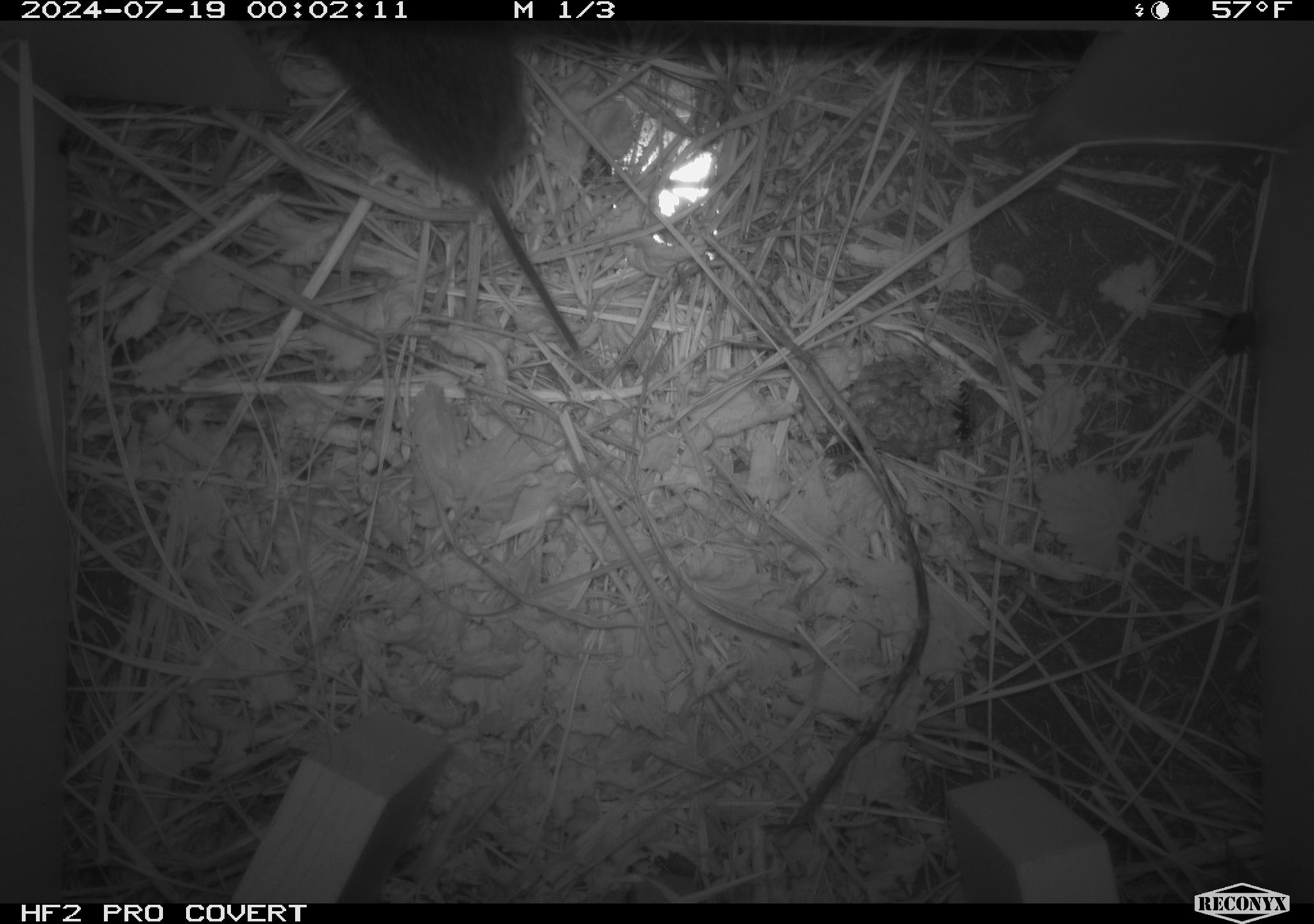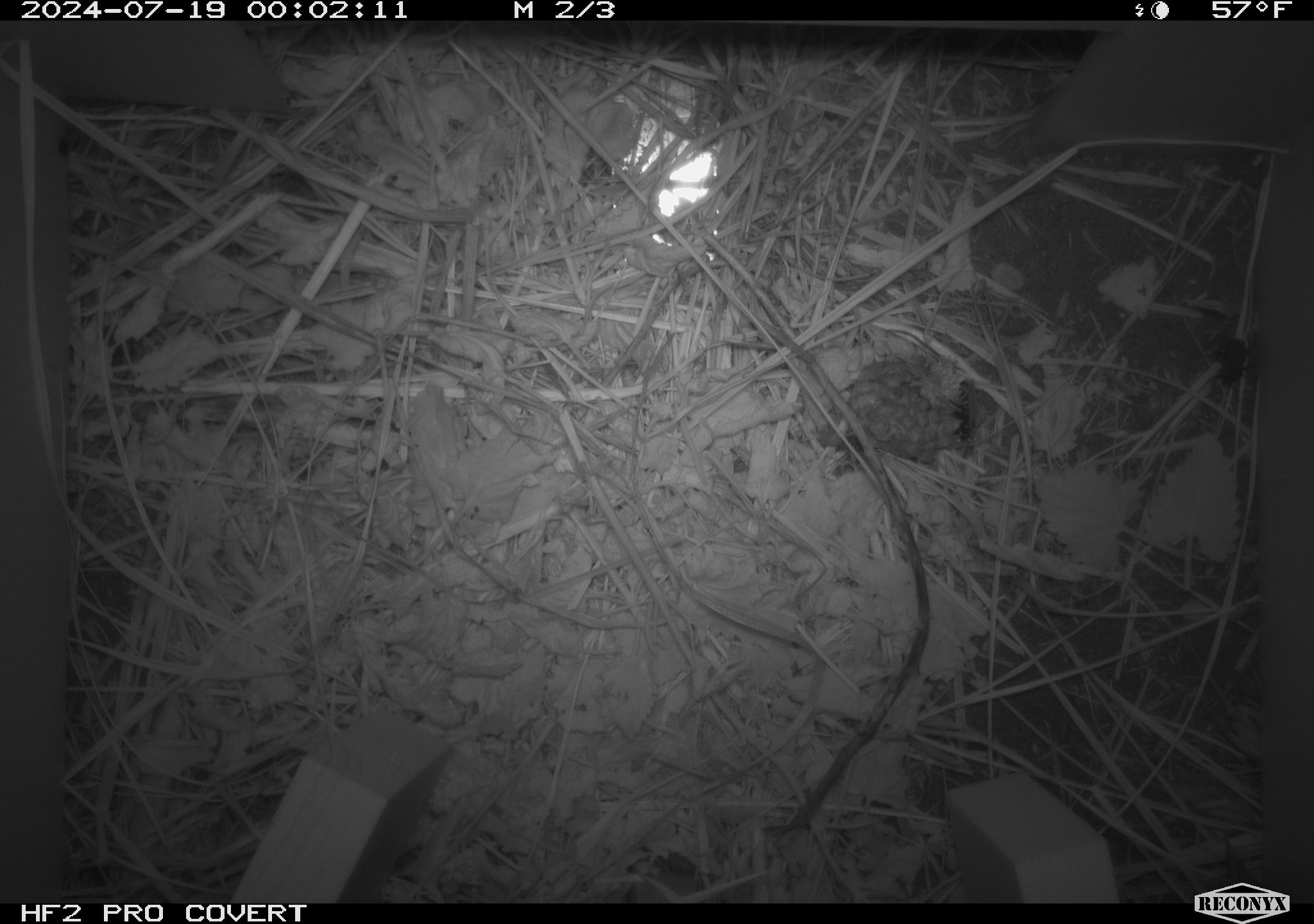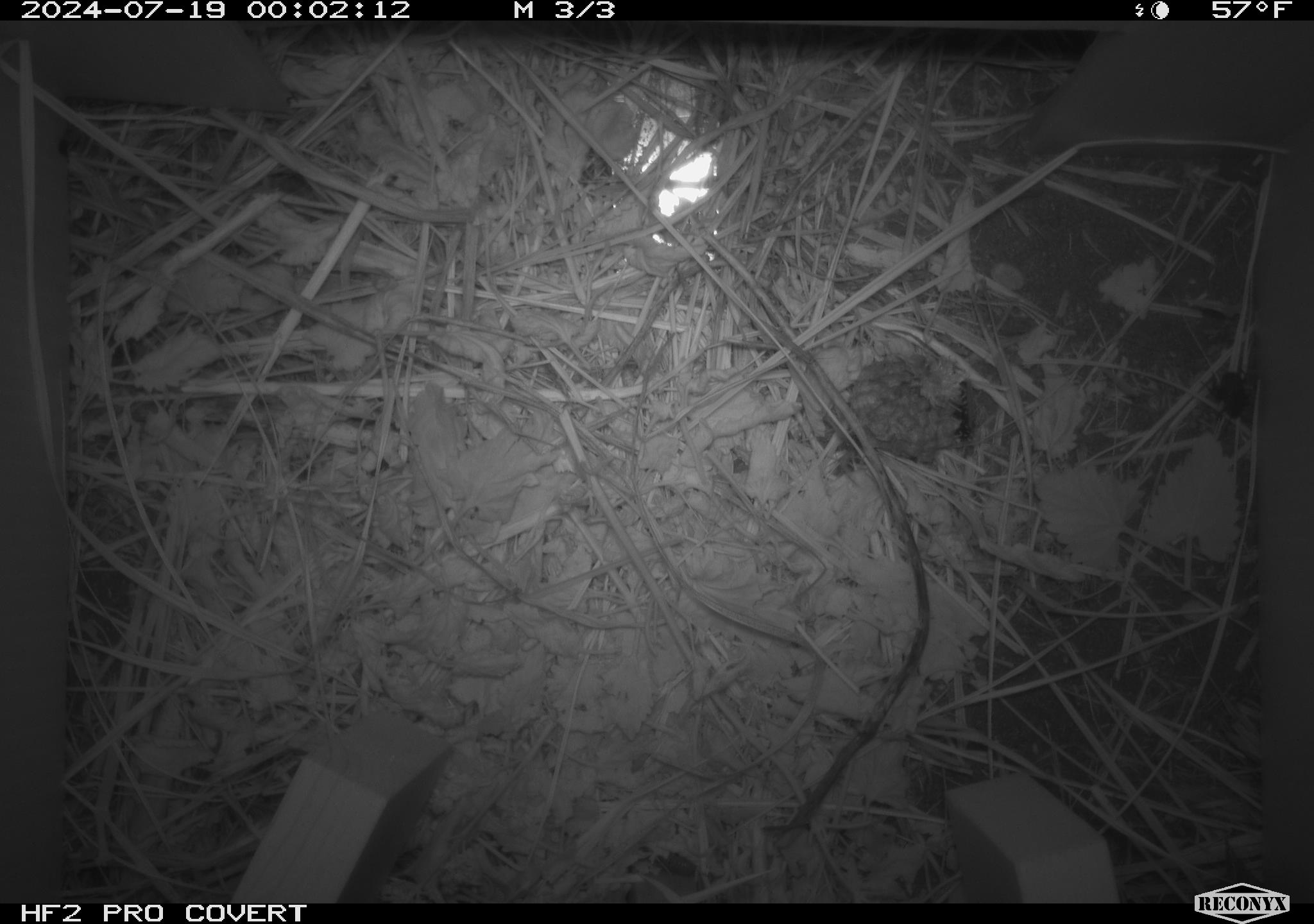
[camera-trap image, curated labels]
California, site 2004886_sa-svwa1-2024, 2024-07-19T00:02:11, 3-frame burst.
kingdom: Animalia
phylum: Arthropoda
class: Insecta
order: Hymenoptera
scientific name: Hymenoptera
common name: ants, bees, wasps, and sawflies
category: hymenoptera order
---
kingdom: Animalia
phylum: Chordata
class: Mammalia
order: Rodentia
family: Cricetidae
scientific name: Arvicolinae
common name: voles, lemmings, and muskrats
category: arvicolinae subfamily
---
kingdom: Animalia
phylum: Arthropoda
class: Insecta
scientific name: Insecta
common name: insect